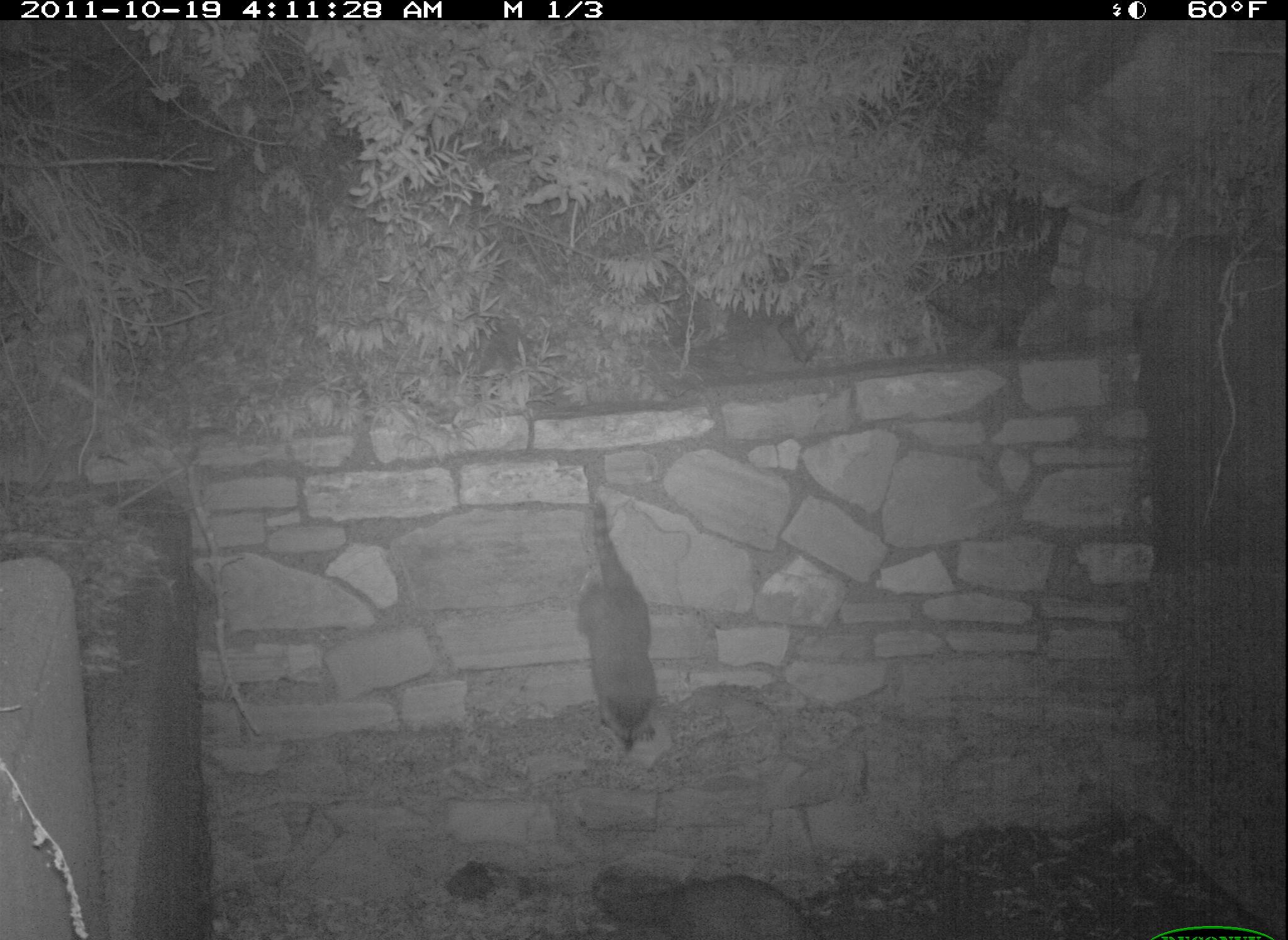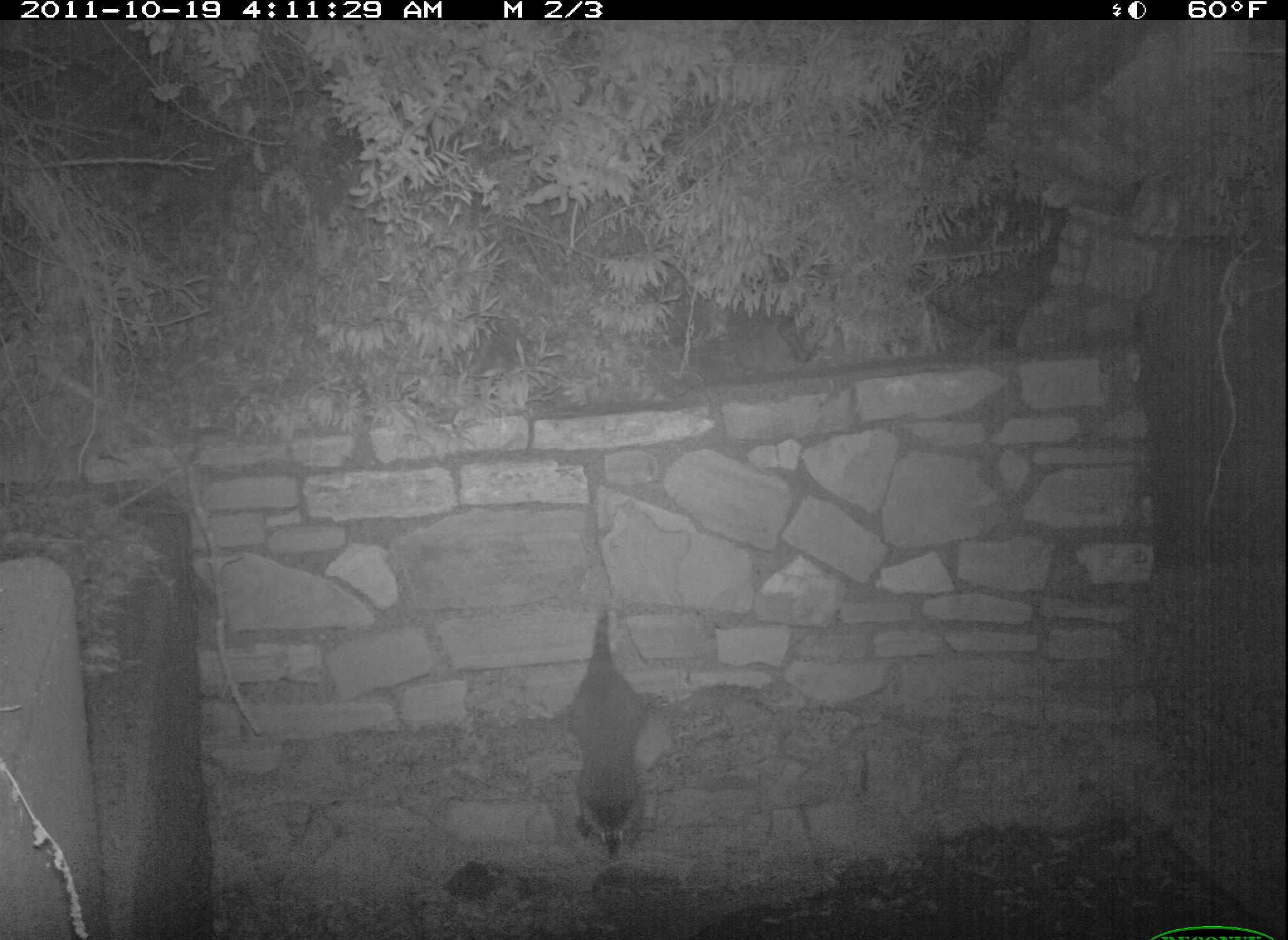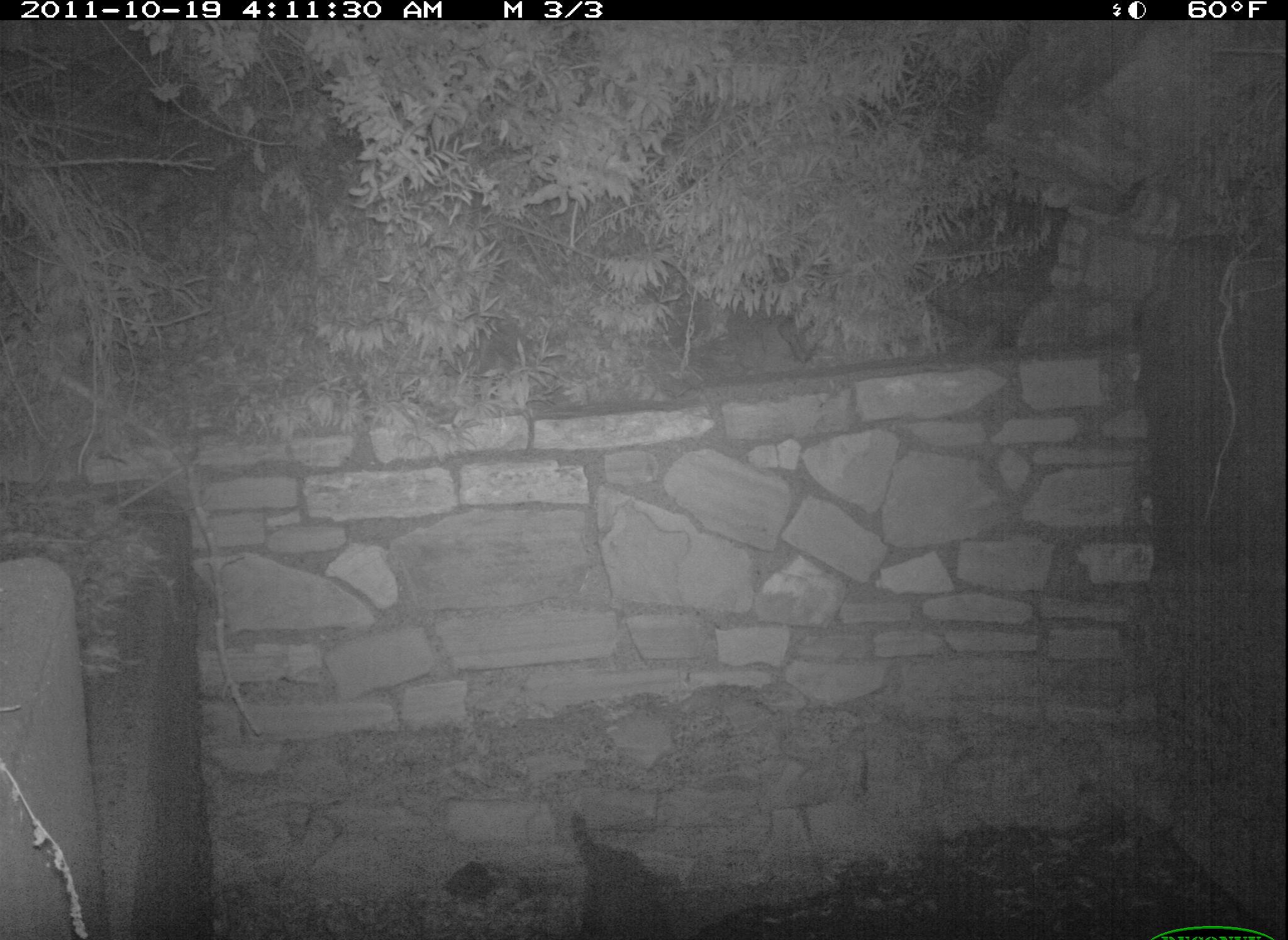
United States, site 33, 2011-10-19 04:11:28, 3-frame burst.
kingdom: Animalia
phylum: Chordata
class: Mammalia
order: Carnivora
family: Procyonidae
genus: Procyon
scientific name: Procyon lotor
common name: raccoon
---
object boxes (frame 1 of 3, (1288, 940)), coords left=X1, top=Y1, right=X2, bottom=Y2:
raccoon: left=572, top=481, right=672, bottom=793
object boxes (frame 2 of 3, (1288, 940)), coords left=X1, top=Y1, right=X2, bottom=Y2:
raccoon: left=535, top=620, right=673, bottom=860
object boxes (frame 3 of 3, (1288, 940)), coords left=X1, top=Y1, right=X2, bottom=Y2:
raccoon: left=572, top=813, right=692, bottom=940